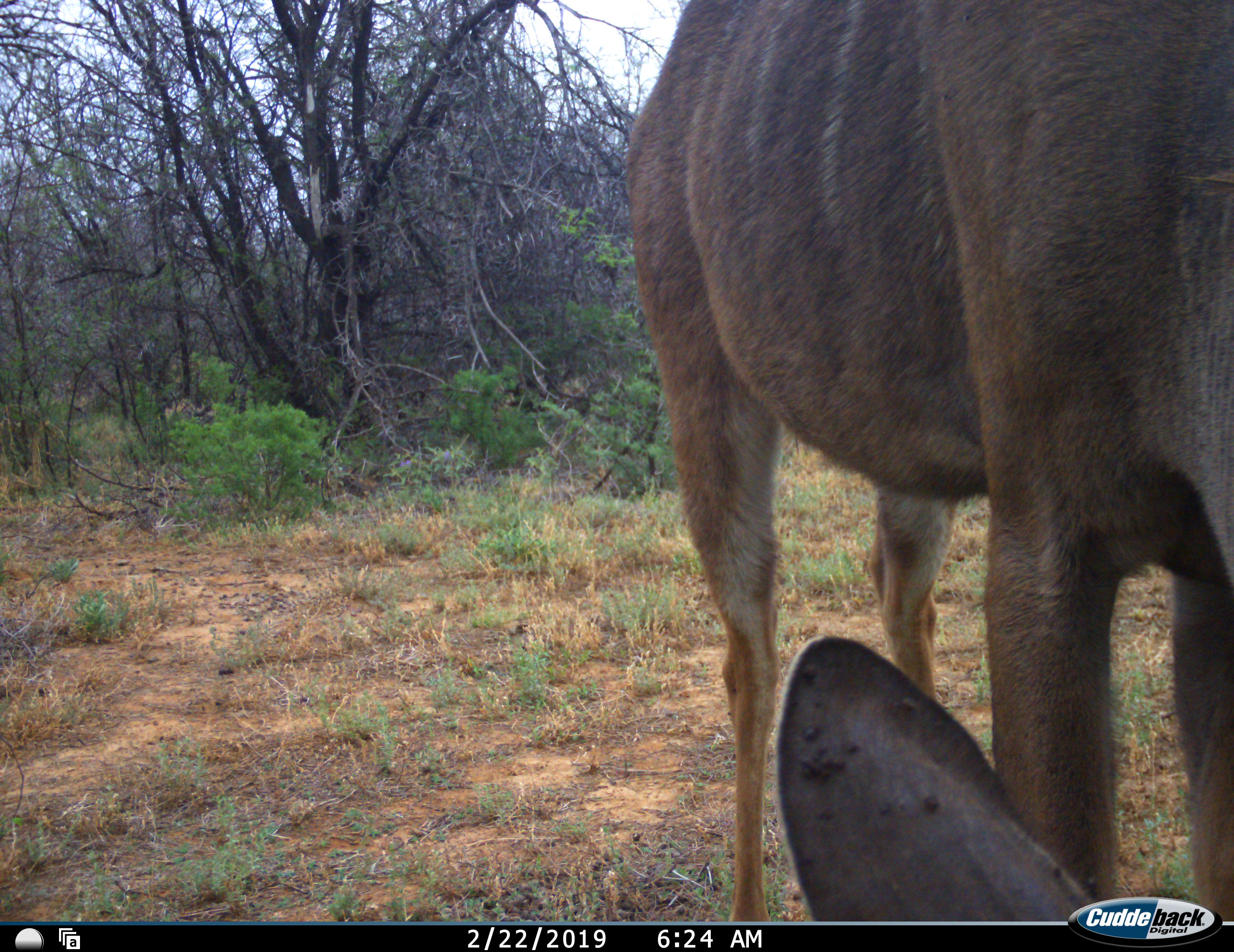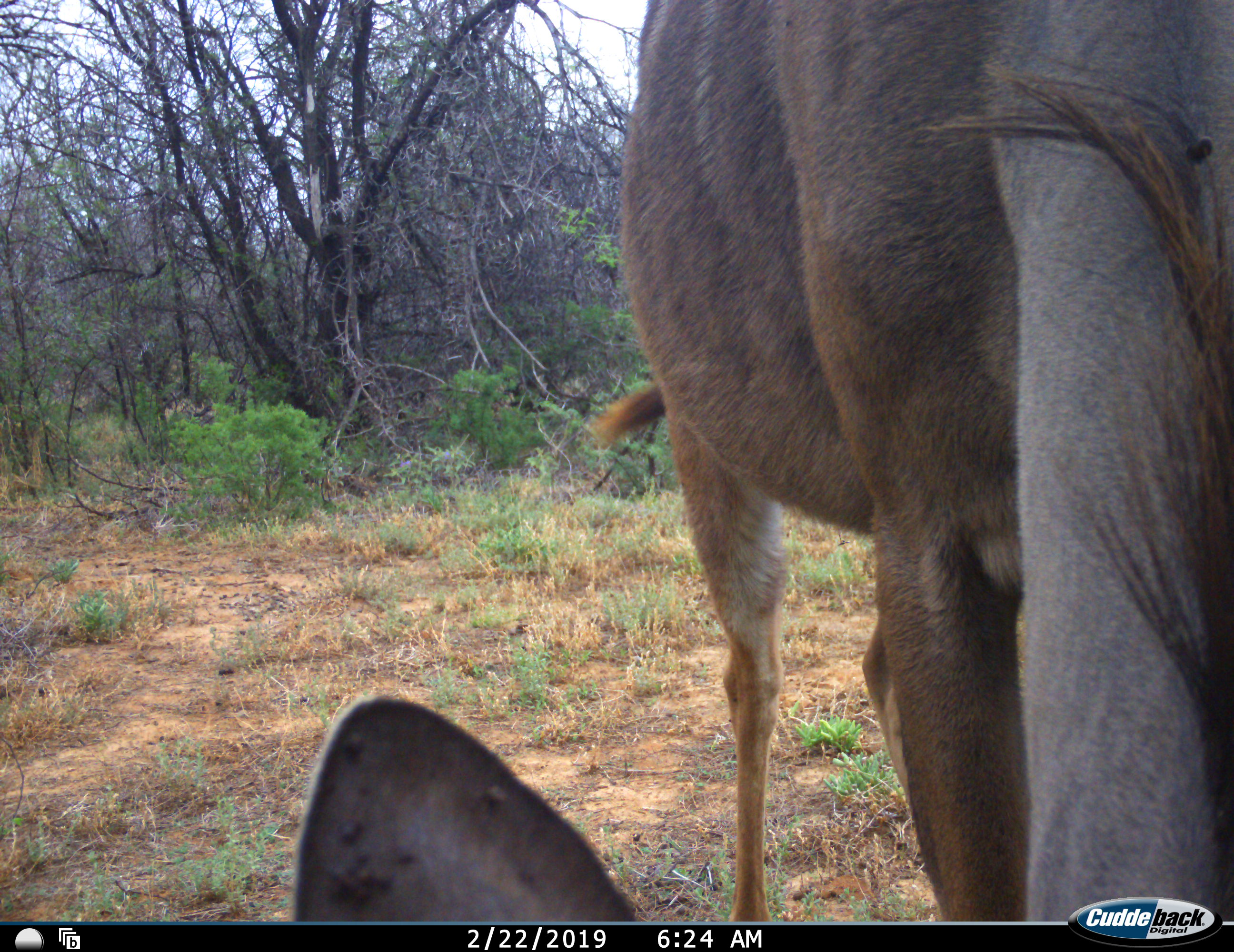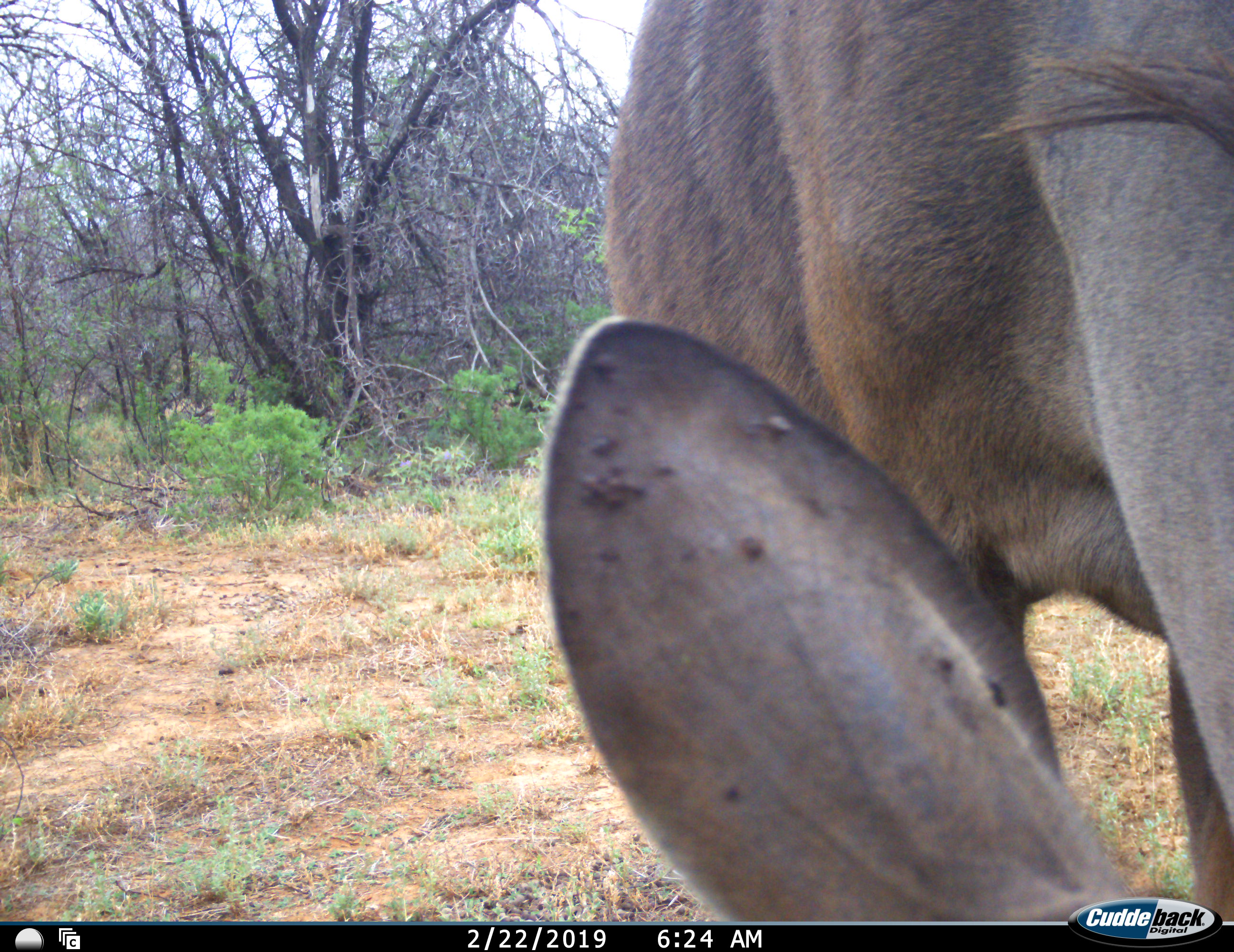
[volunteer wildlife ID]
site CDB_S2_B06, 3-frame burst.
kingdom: Animalia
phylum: Chordata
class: Mammalia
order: Artiodactyla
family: Bovidae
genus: Tragelaphus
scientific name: Tragelaphus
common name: kudu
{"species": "kudu (Tragelaphus)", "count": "1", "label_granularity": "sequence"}